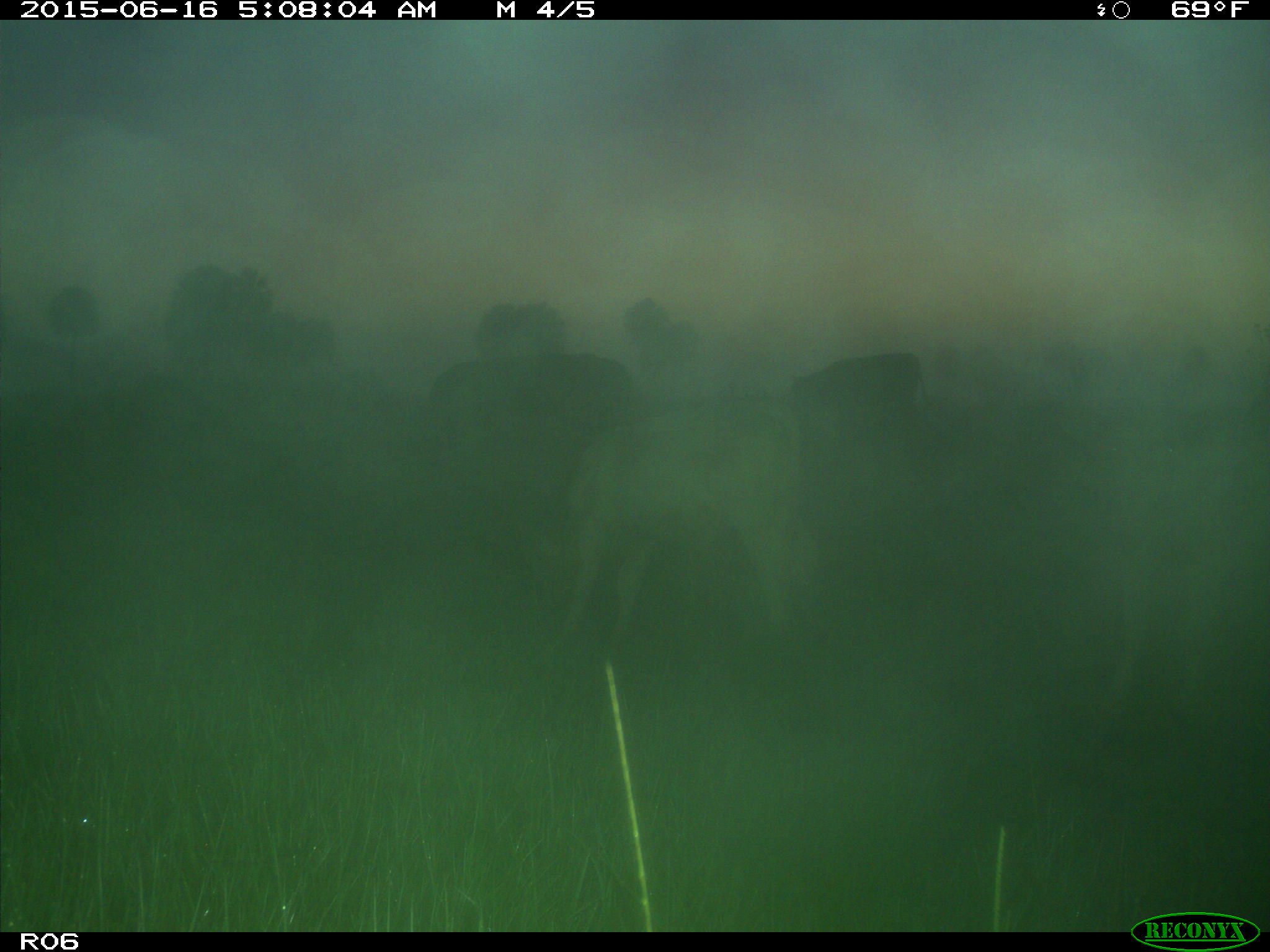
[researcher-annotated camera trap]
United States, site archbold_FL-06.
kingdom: Animalia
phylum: Chordata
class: Mammalia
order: Artiodactyla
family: Bovidae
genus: Bos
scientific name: Bos taurus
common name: domestic cow